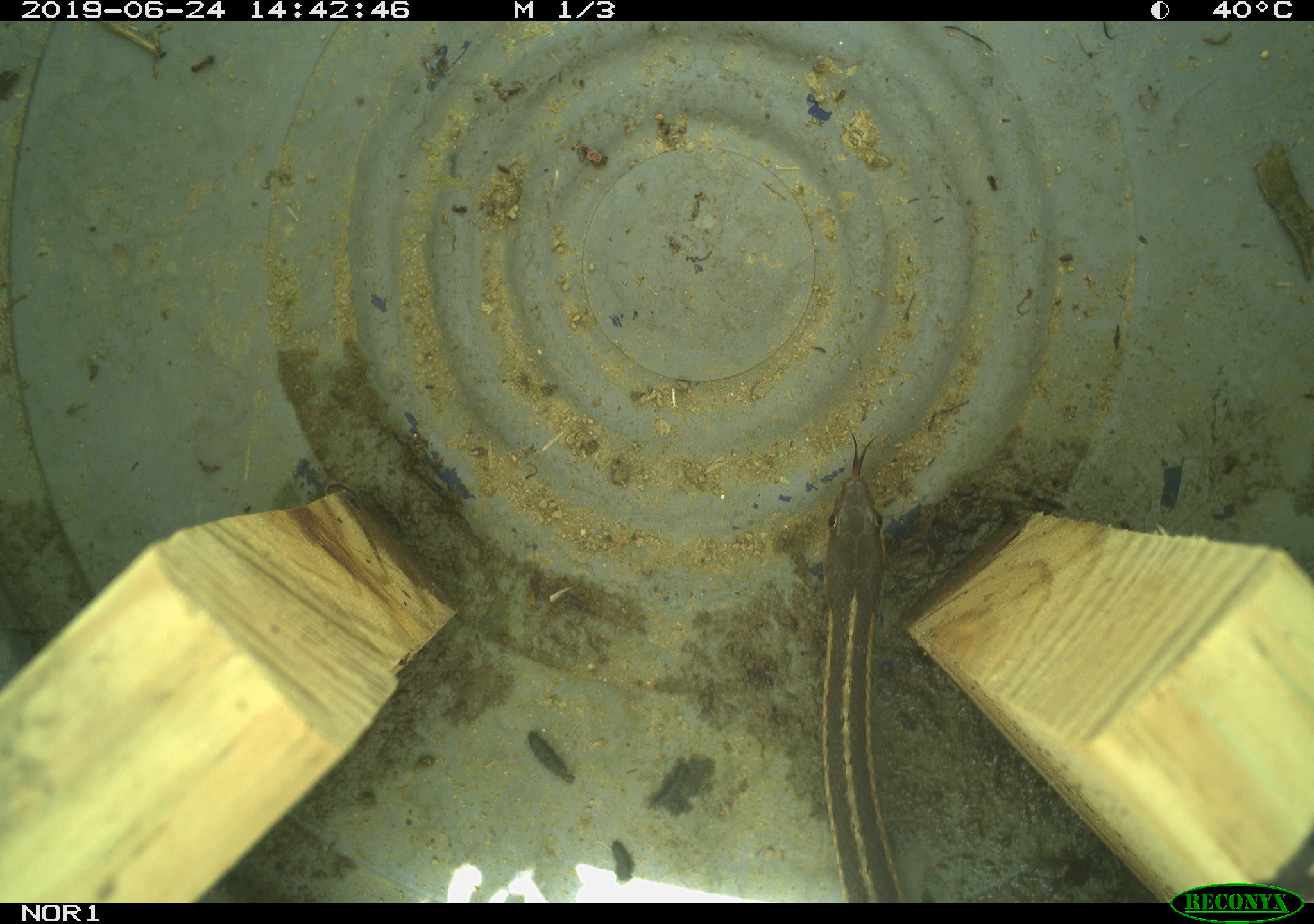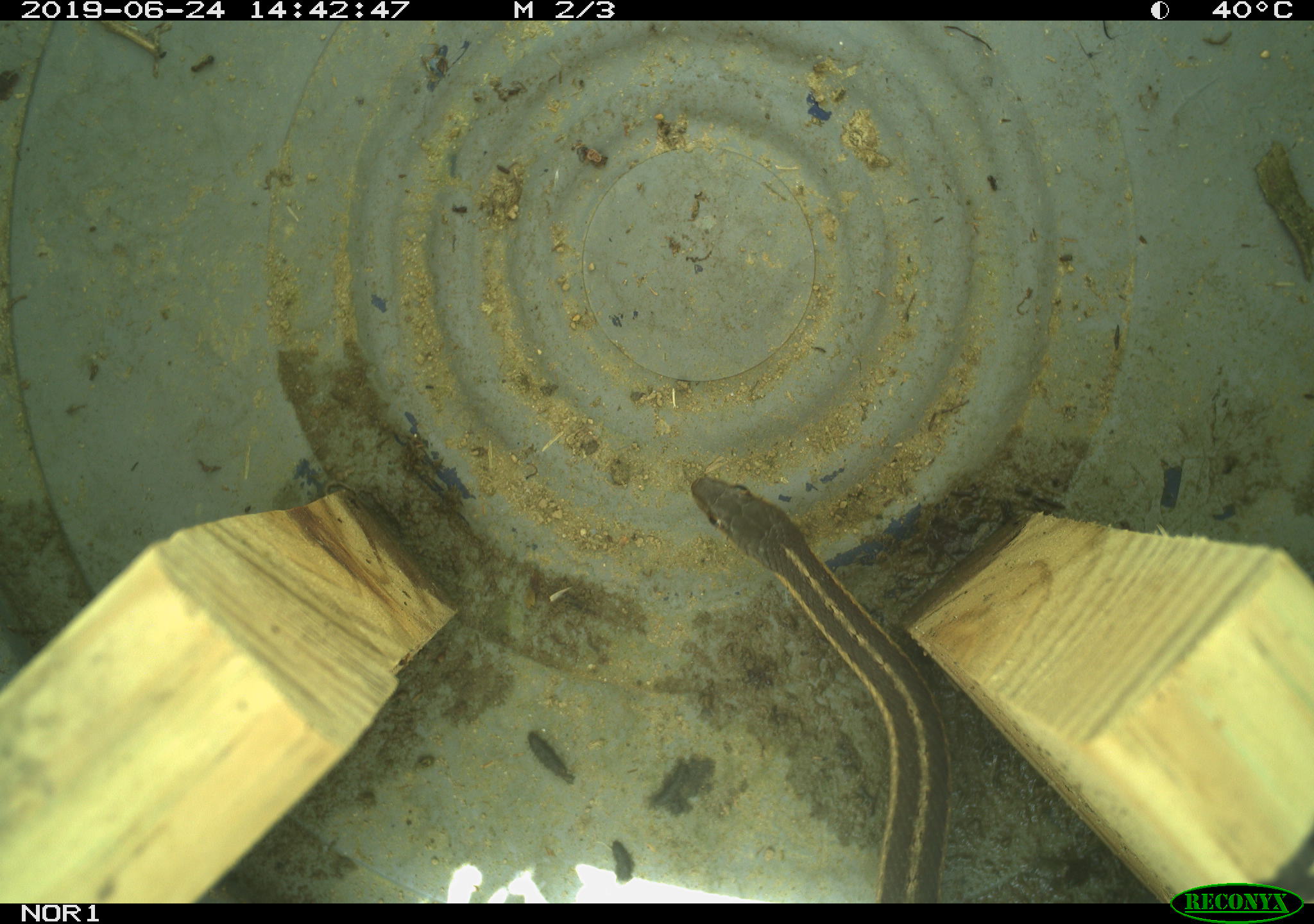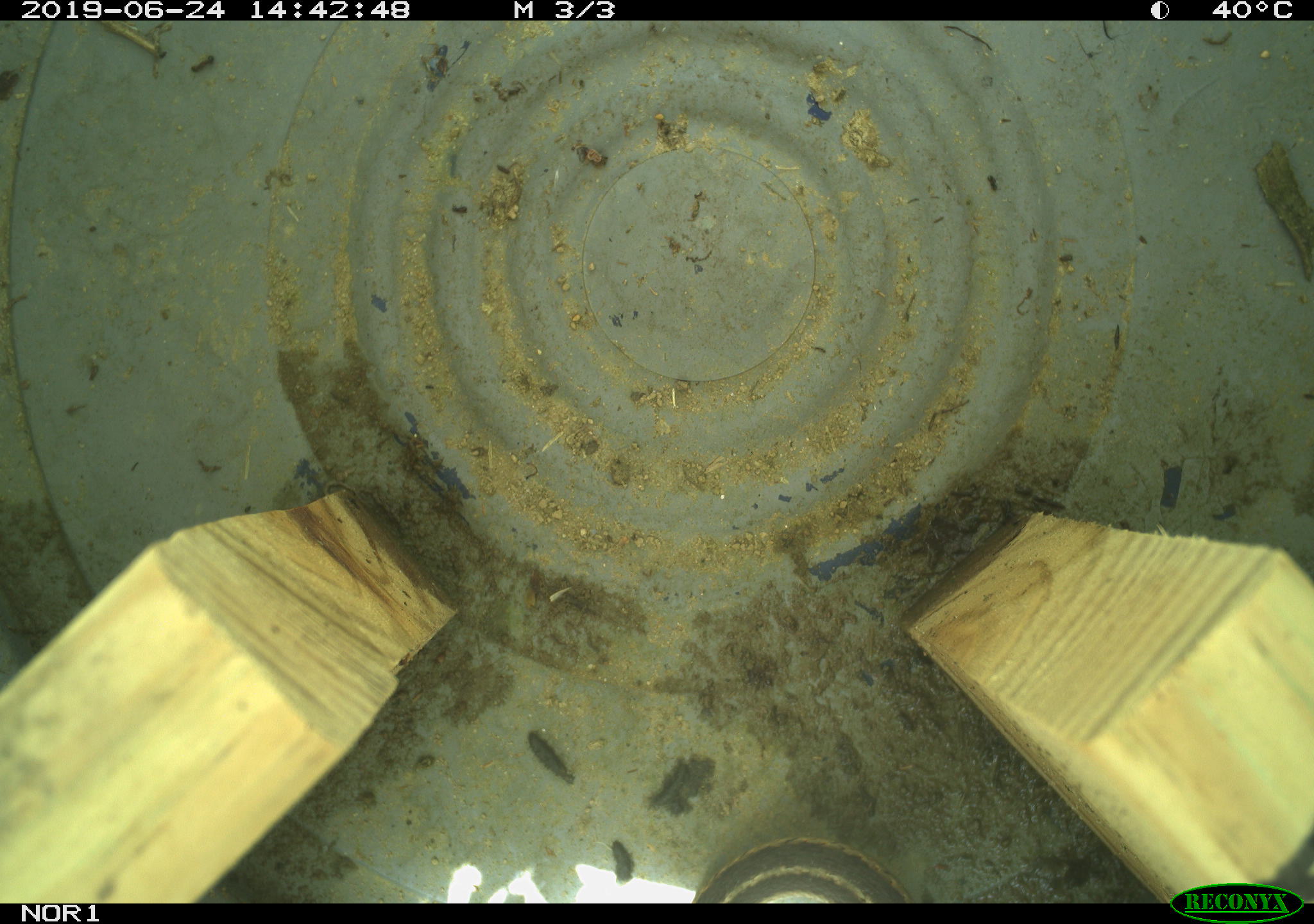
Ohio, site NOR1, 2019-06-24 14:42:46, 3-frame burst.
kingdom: Animalia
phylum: Chordata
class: Reptilia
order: Squamata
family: Colubridae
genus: Thamnophis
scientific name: Thamnophis sirtalis sirtalis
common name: eastern gartersnake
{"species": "eastern gartersnake (Thamnophis sirtalis sirtalis)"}